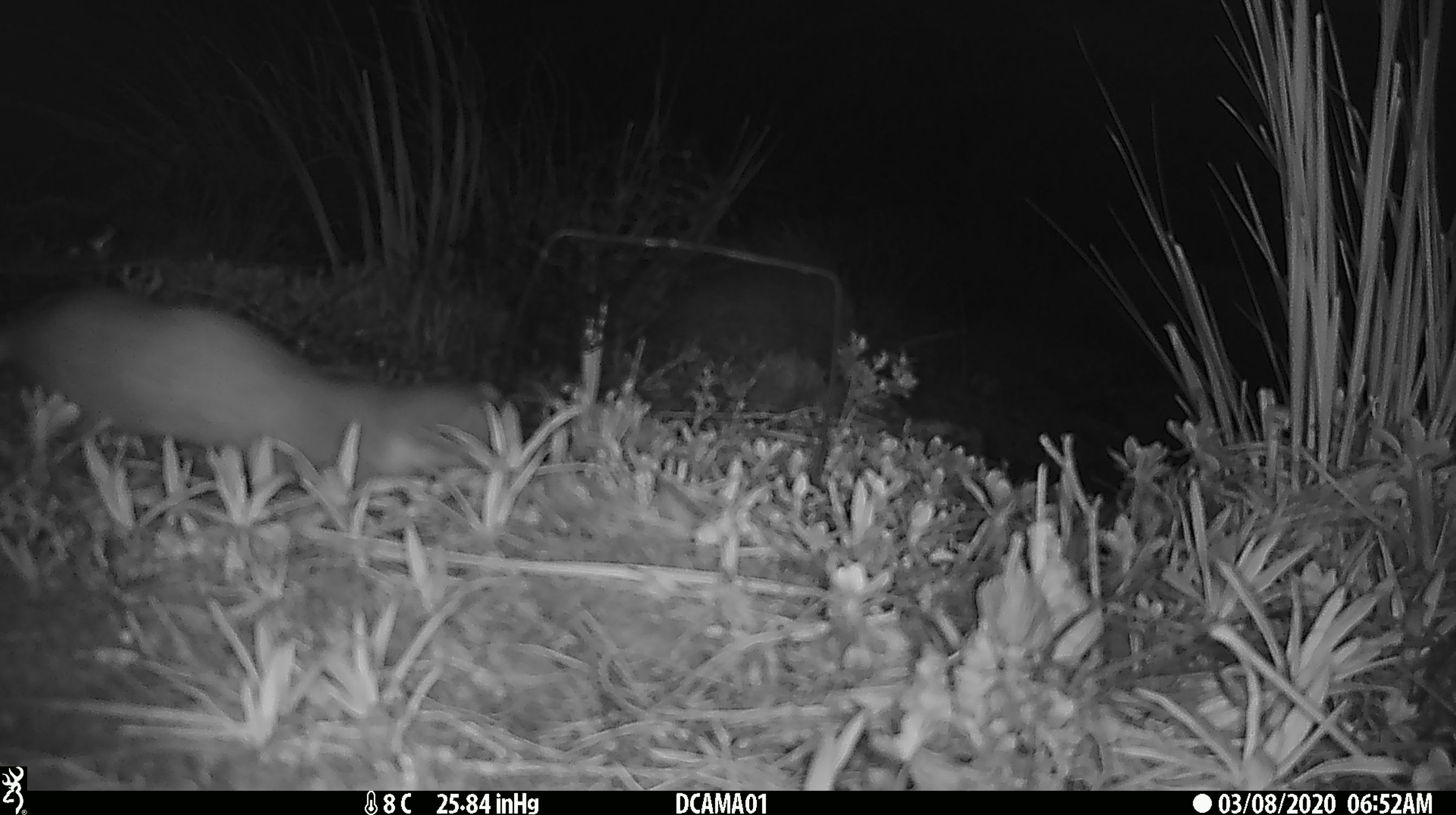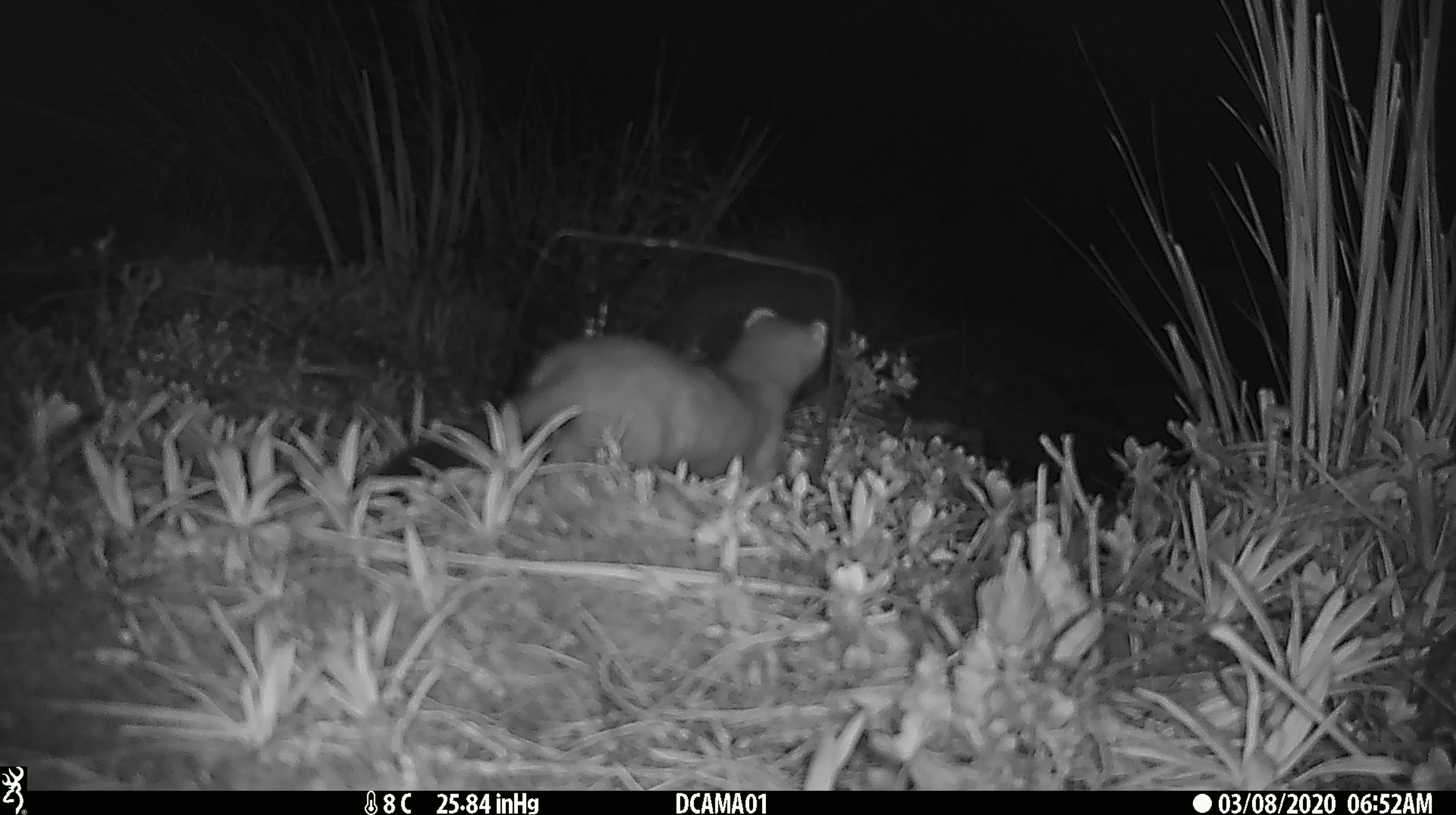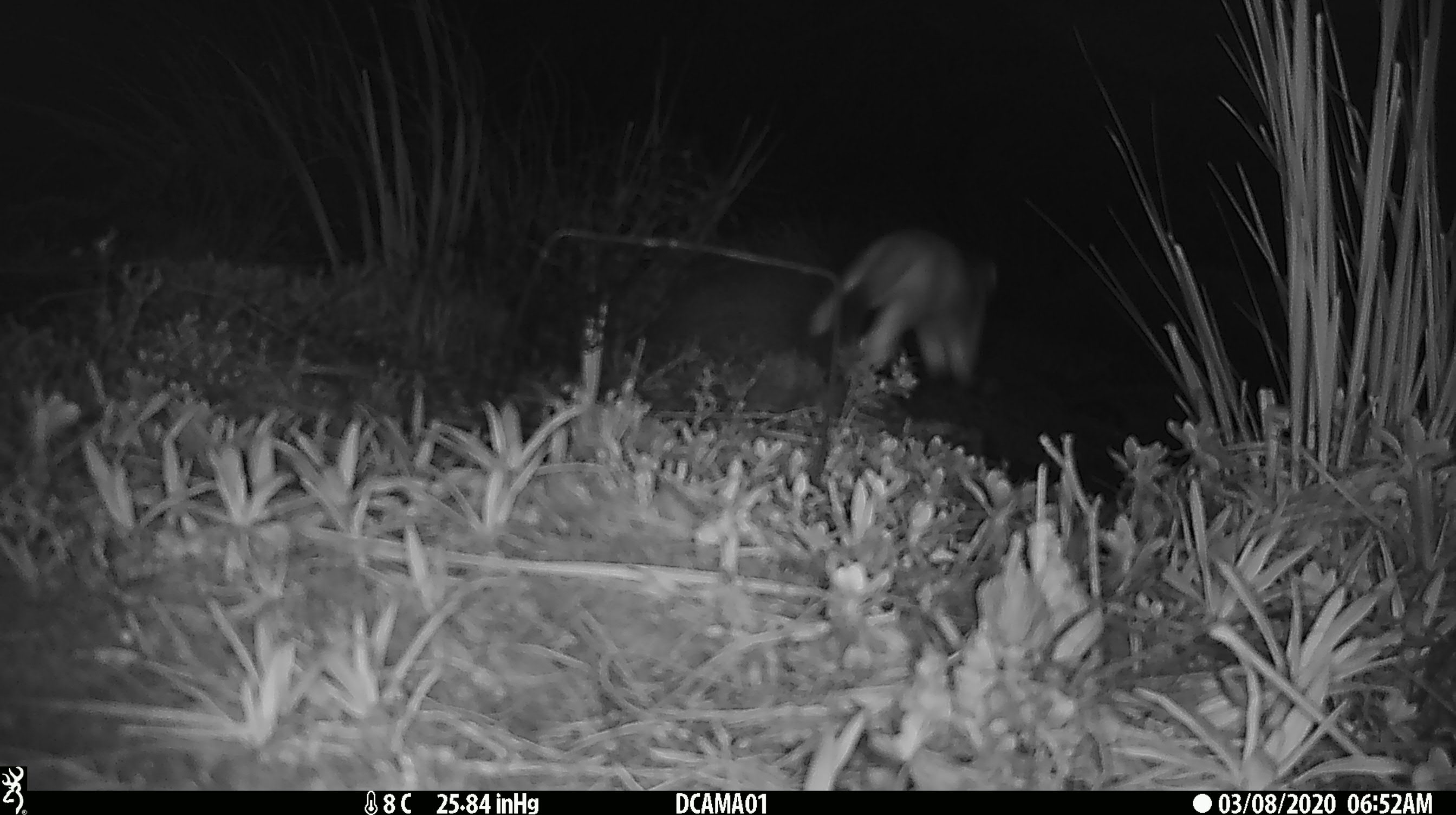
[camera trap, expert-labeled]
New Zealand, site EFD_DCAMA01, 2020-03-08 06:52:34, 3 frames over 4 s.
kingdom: Animalia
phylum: Chordata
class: Mammalia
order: Carnivora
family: Mustelidae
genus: Mustela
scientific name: Mustela erminea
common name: stoat